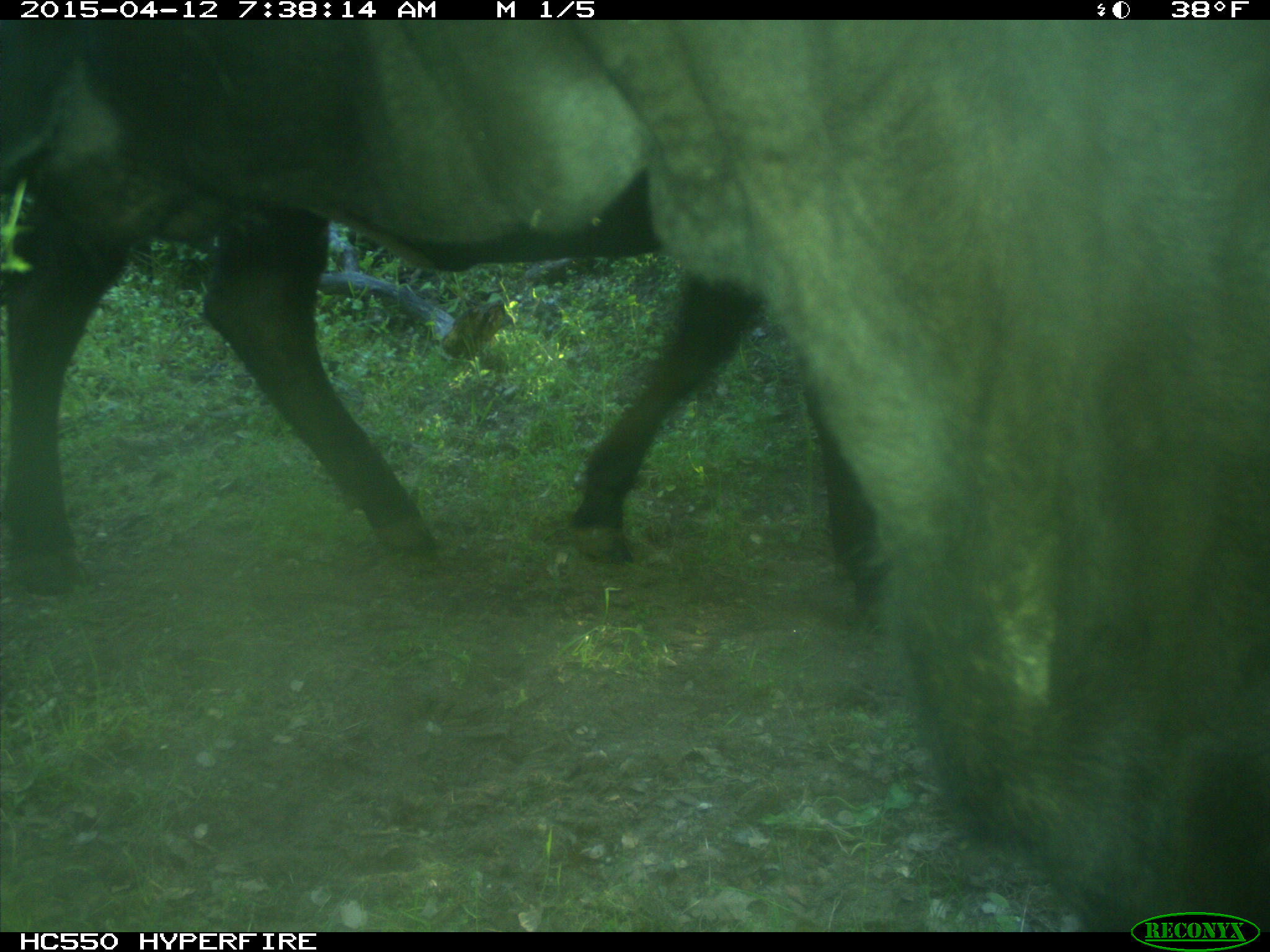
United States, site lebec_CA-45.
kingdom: Animalia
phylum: Chordata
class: Mammalia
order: Artiodactyla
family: Bovidae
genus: Bos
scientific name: Bos taurus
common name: domestic cow